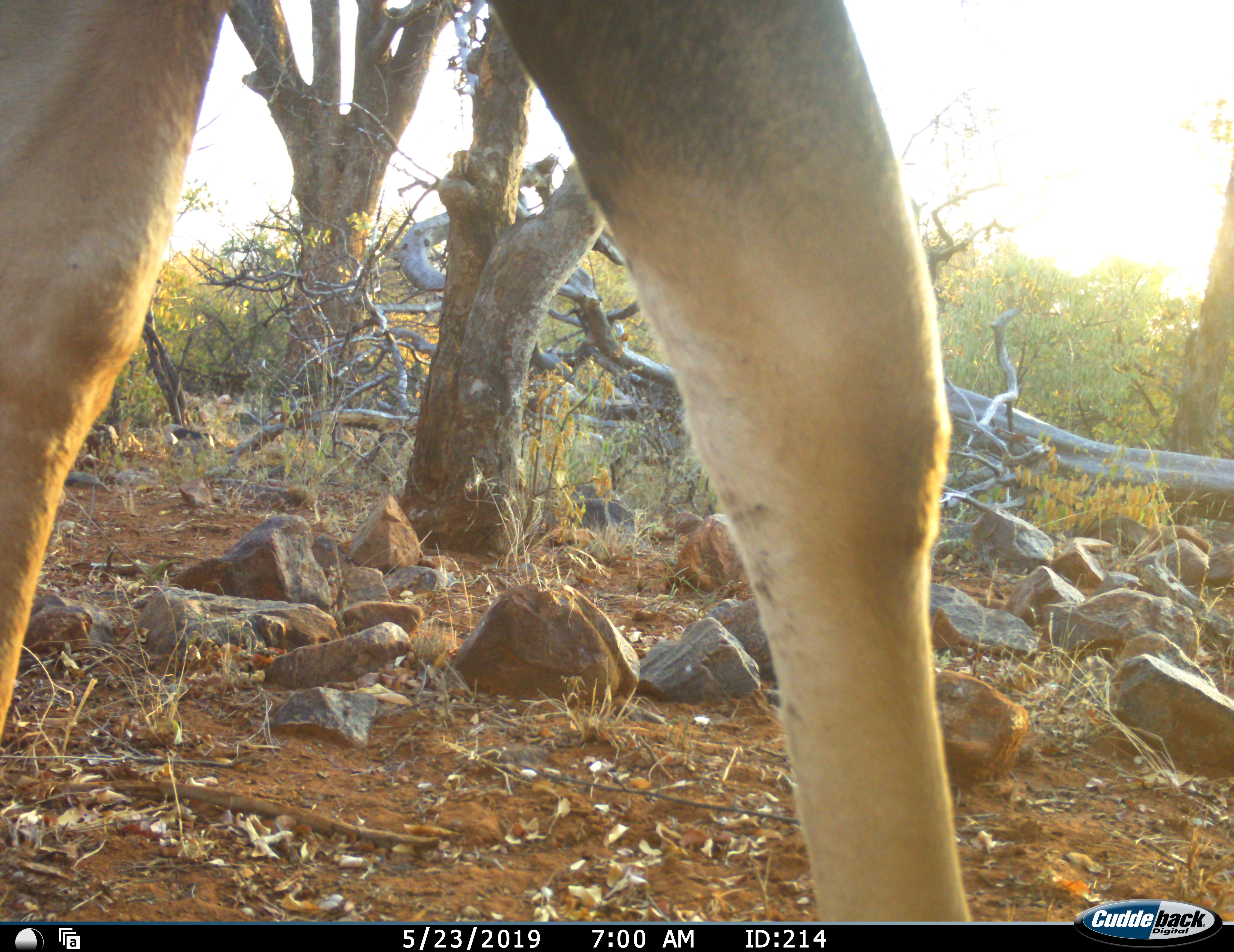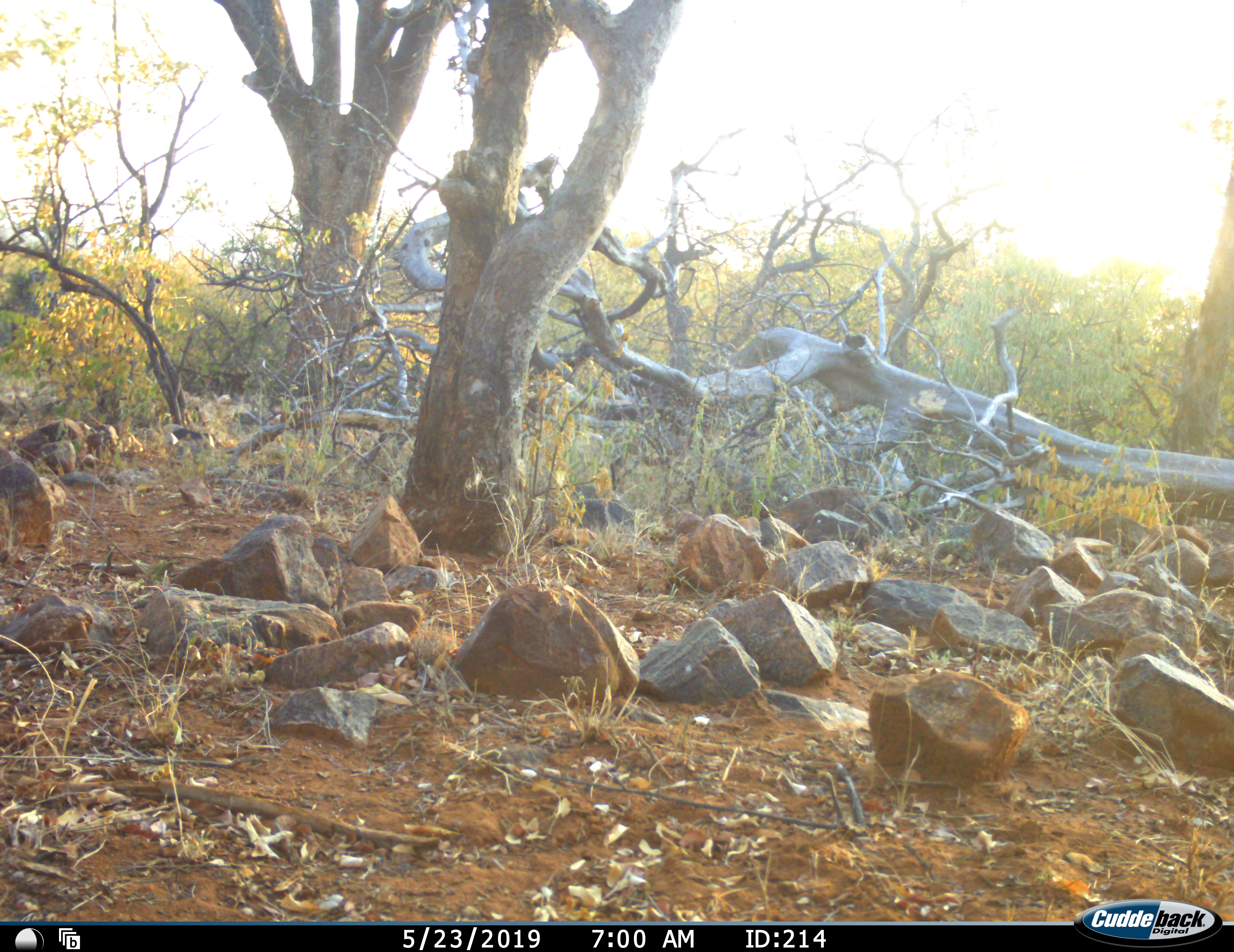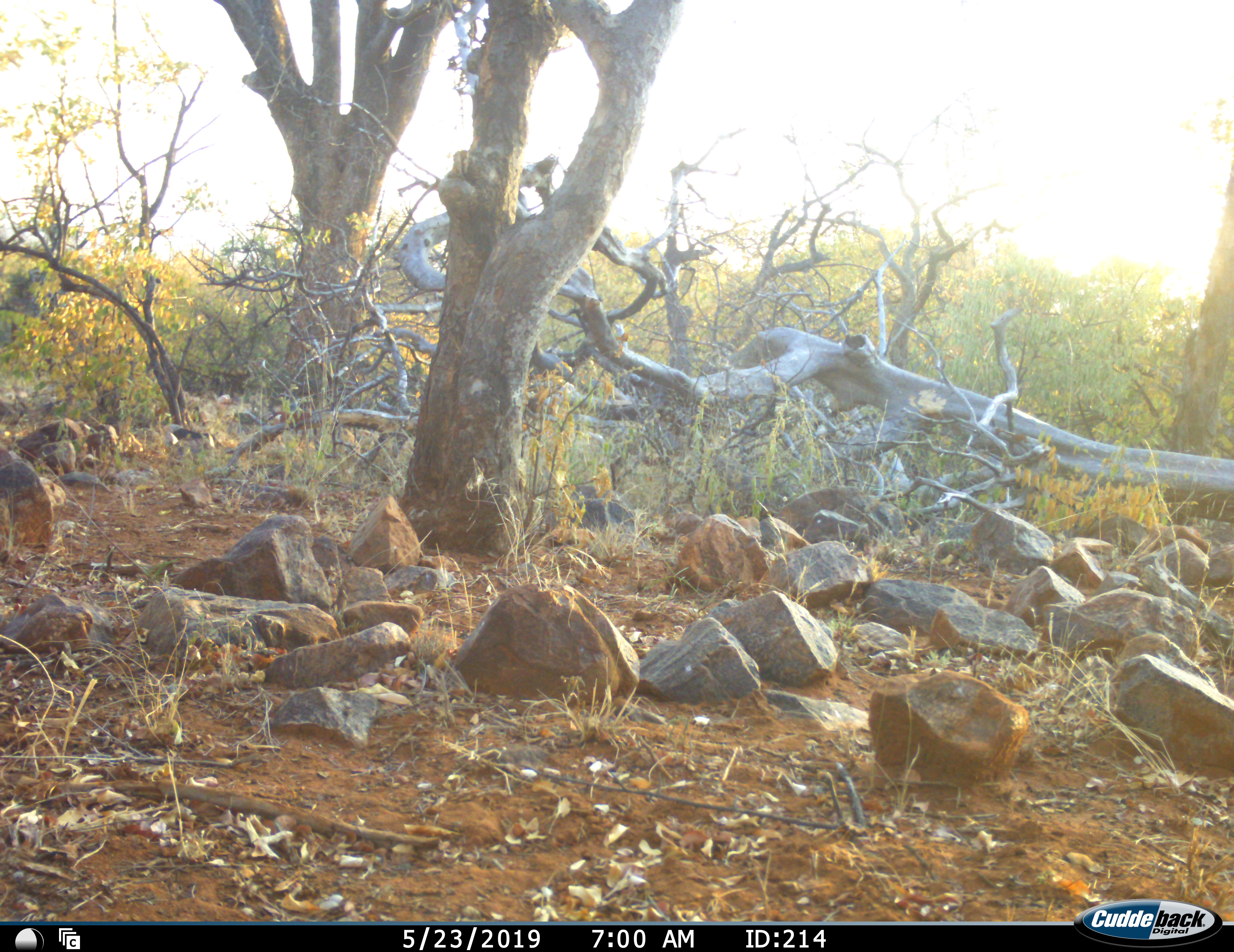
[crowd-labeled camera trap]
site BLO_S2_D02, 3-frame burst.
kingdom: Animalia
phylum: Chordata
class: Mammalia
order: Artiodactyla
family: Bovidae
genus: Aepyceros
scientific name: Aepyceros melampus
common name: impala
Impala (Aepyceros melampus), count 1. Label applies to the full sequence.